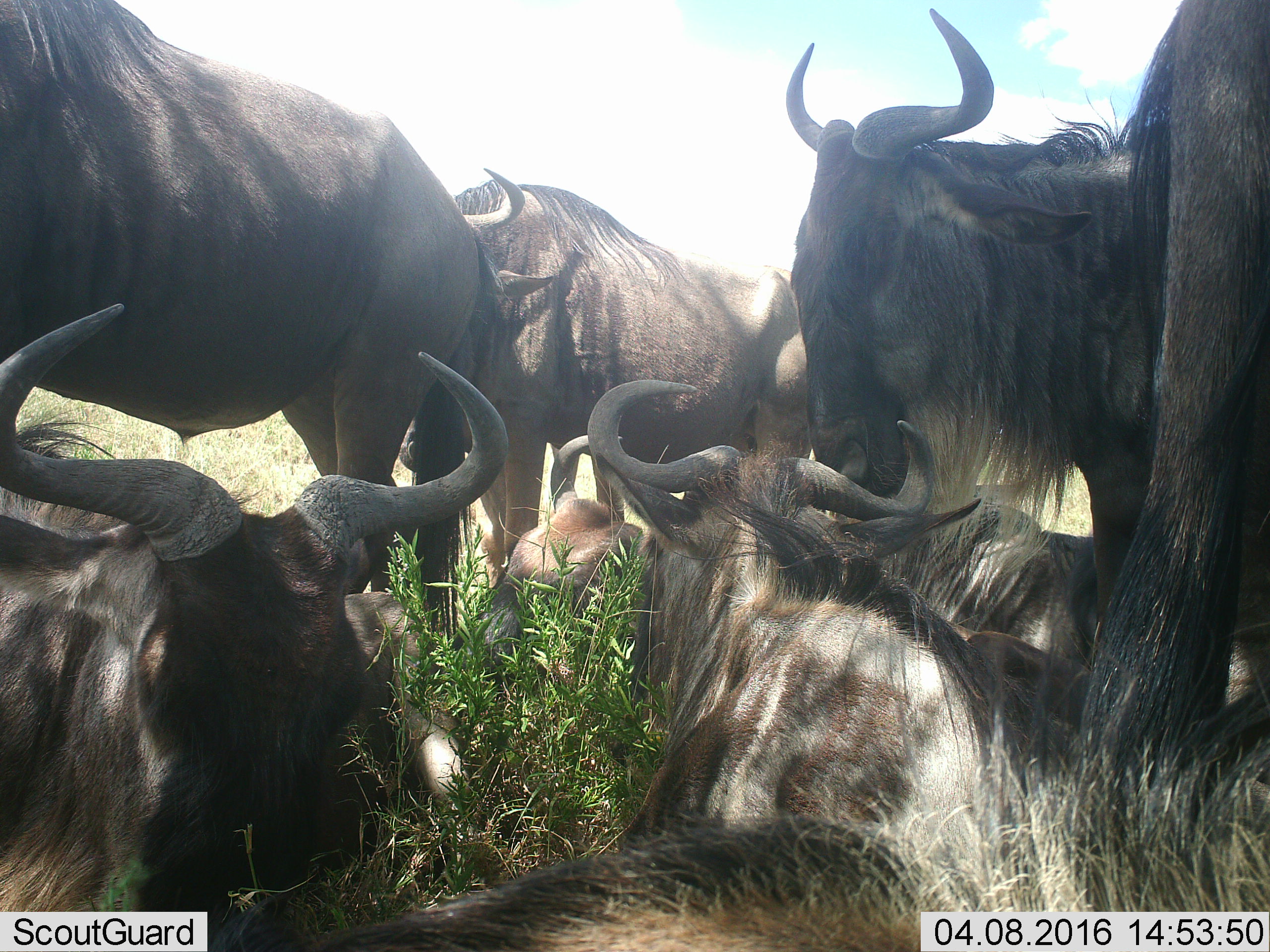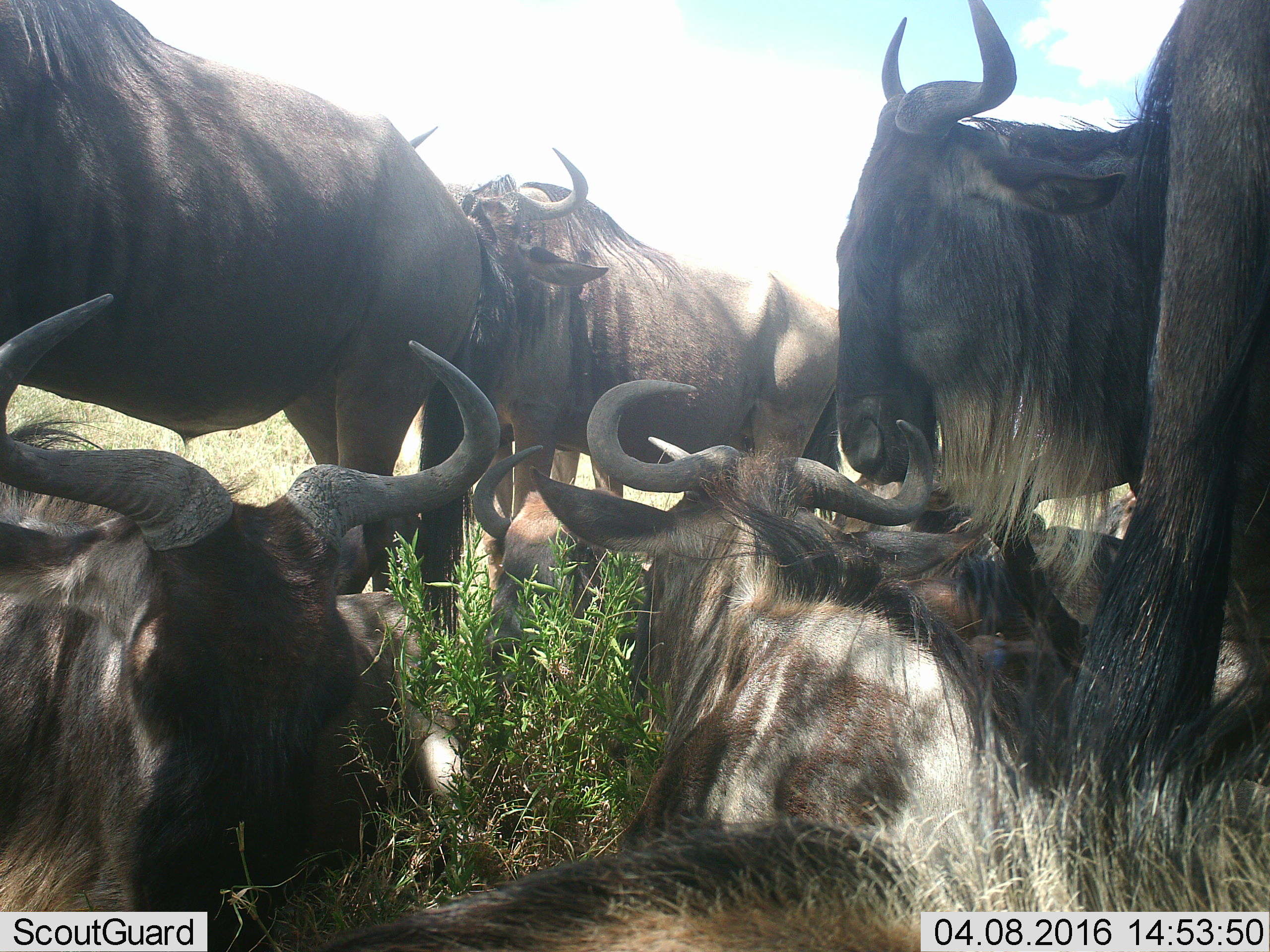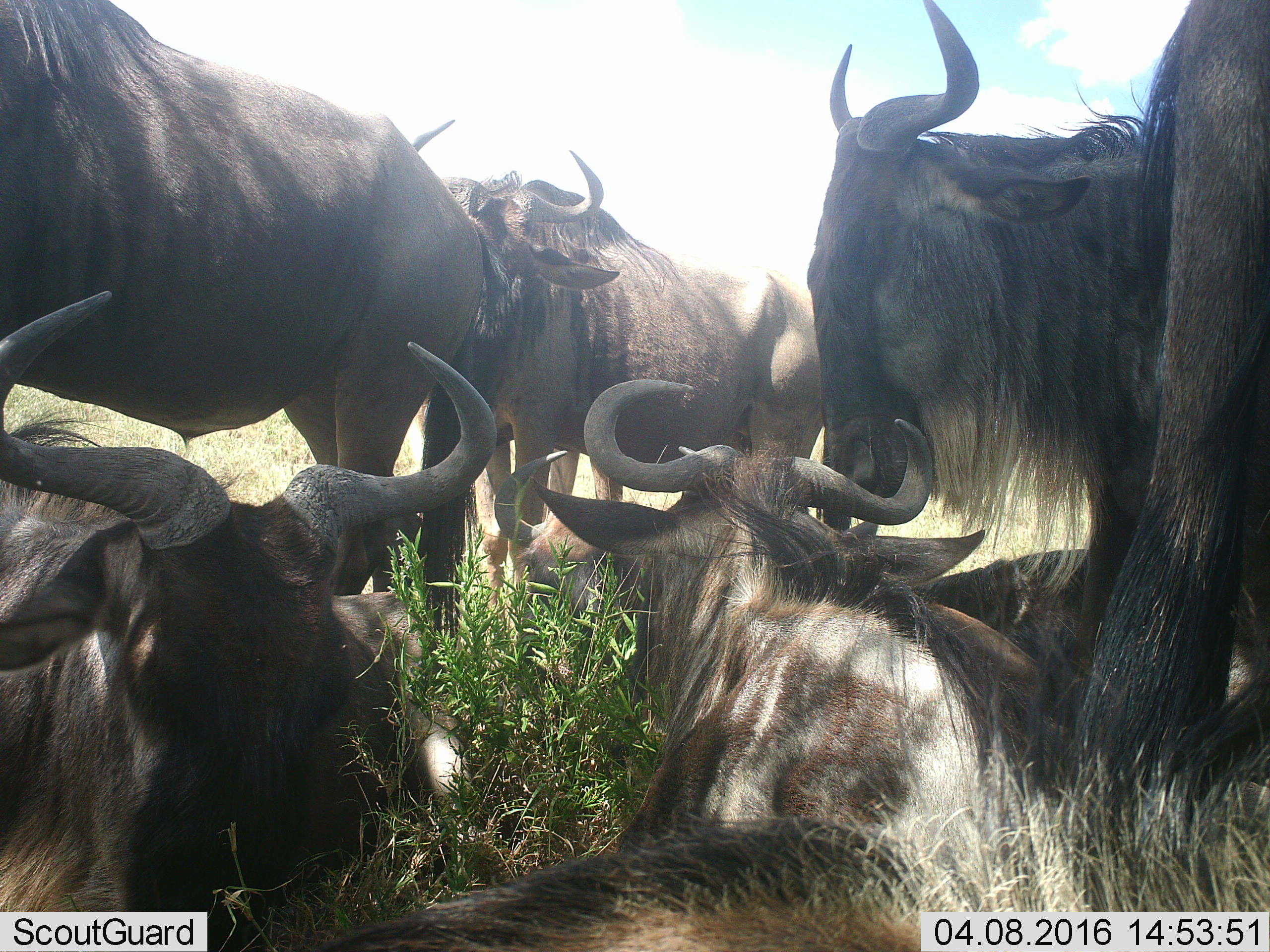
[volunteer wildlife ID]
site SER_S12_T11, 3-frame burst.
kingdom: Animalia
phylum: Chordata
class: Mammalia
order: Artiodactyla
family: Bovidae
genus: Connochaetes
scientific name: Connochaetes taurinus taurinus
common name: blue wildebeest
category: wildebeestblue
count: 8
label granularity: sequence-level